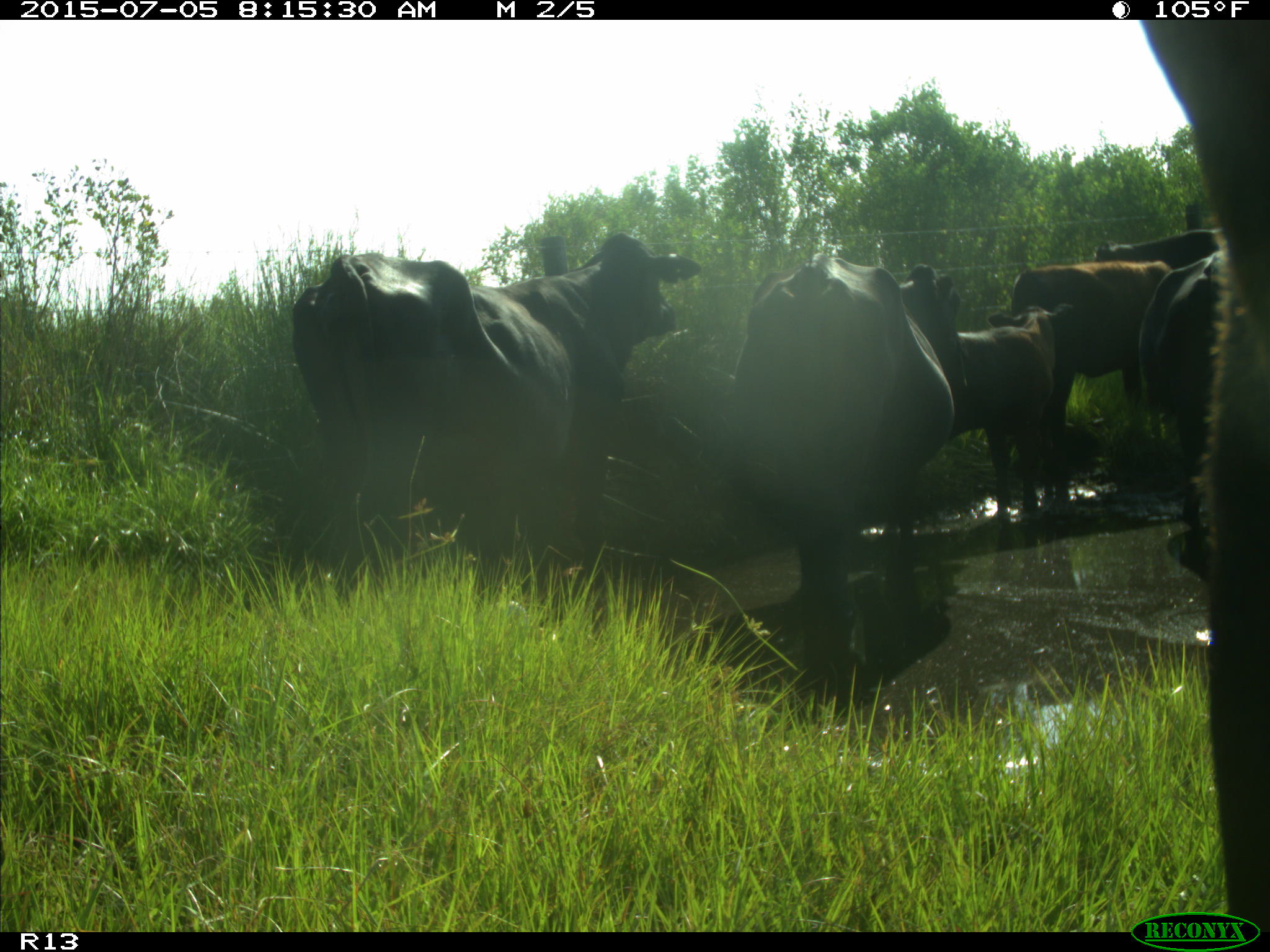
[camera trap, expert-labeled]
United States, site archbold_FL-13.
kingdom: Animalia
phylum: Chordata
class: Mammalia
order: Artiodactyla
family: Bovidae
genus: Bos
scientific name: Bos taurus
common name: domestic cow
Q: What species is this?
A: Bos taurus (domestic cow).